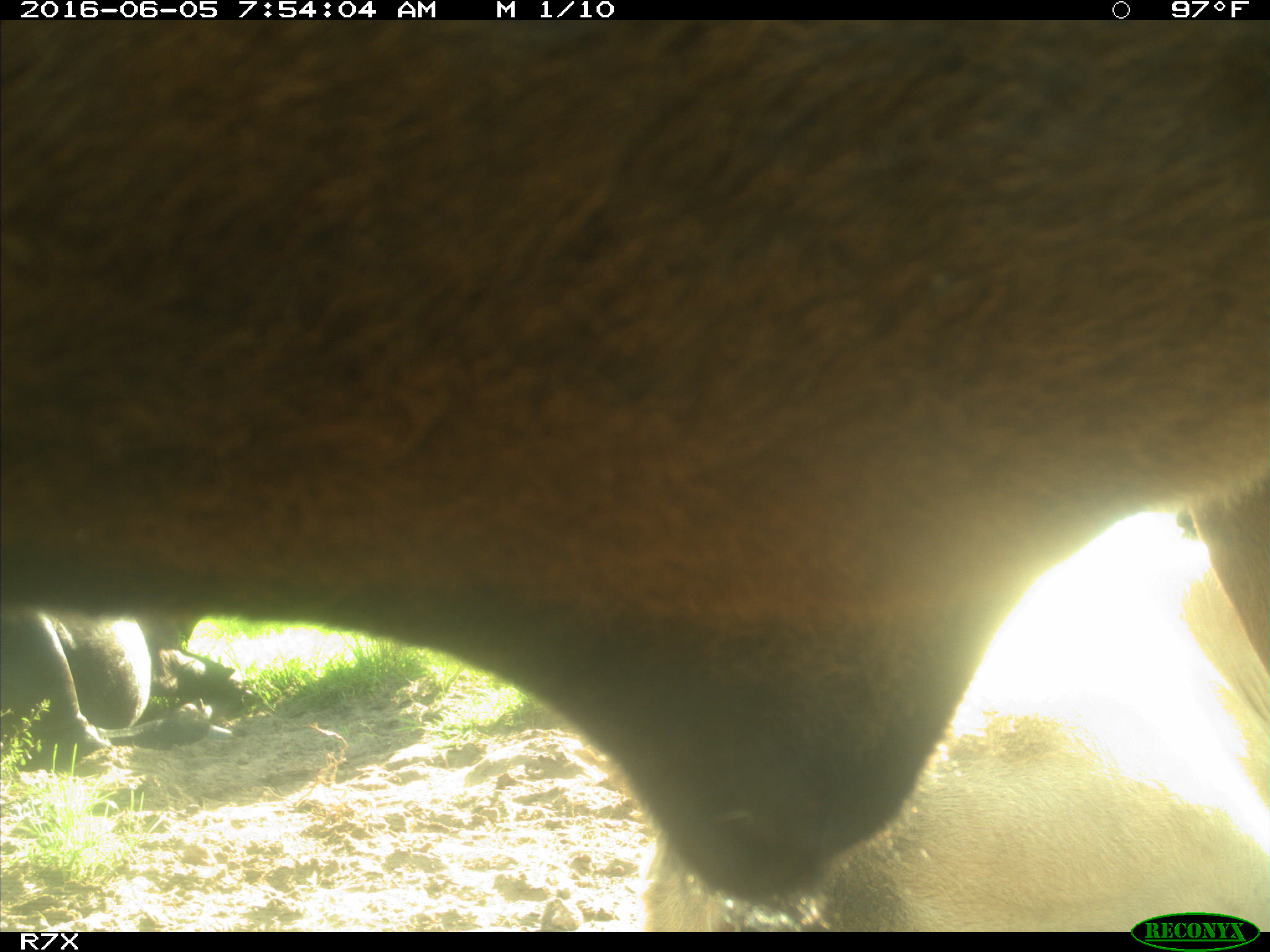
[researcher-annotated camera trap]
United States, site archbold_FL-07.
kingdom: Animalia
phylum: Chordata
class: Mammalia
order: Artiodactyla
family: Bovidae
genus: Bos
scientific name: Bos taurus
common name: domestic cow